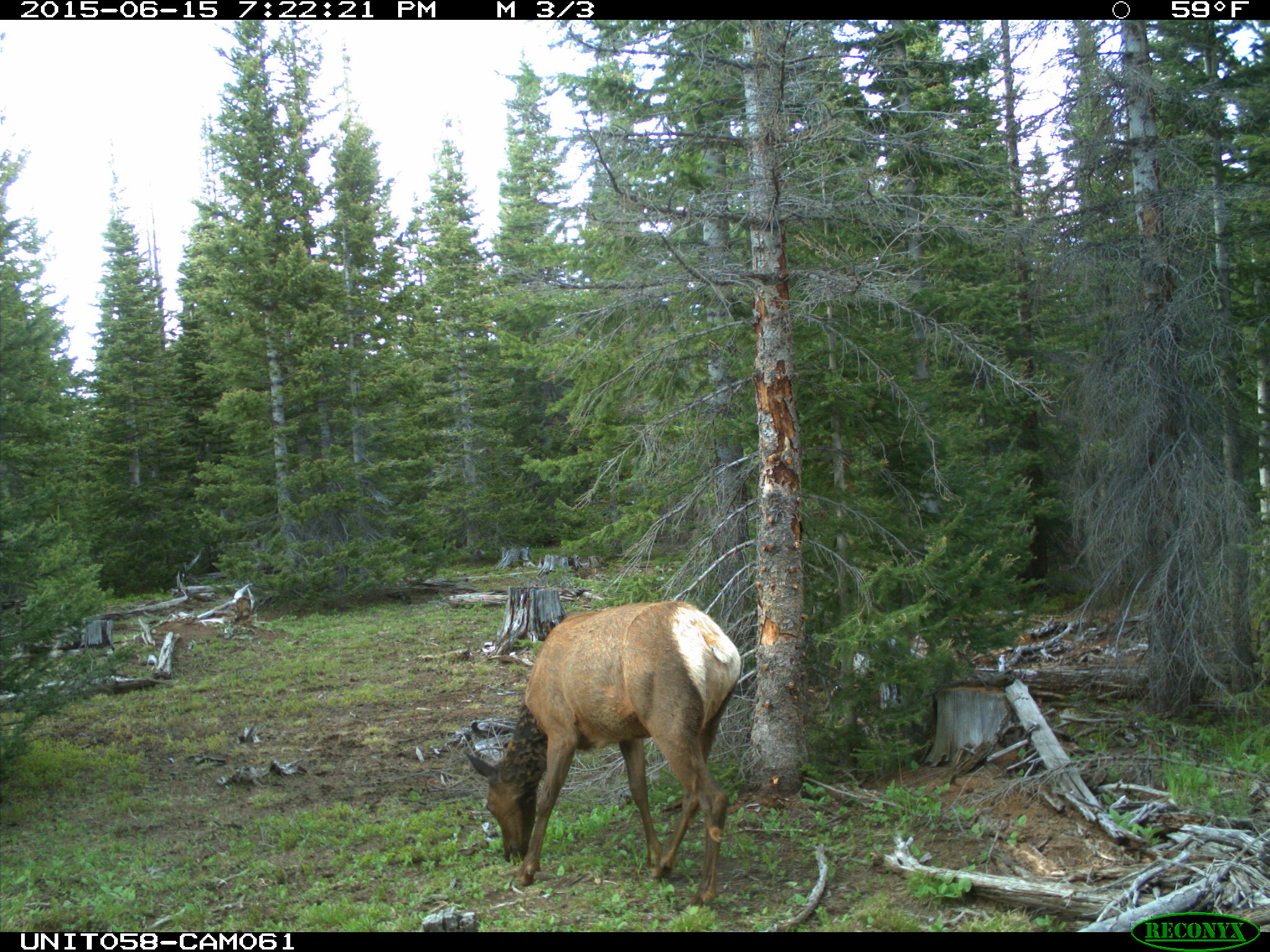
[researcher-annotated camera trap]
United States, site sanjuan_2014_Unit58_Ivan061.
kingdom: Animalia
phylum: Chordata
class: Mammalia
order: Artiodactyla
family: Cervidae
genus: Cervus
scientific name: Cervus elaphus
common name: red deer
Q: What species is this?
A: Cervus elaphus (red deer).